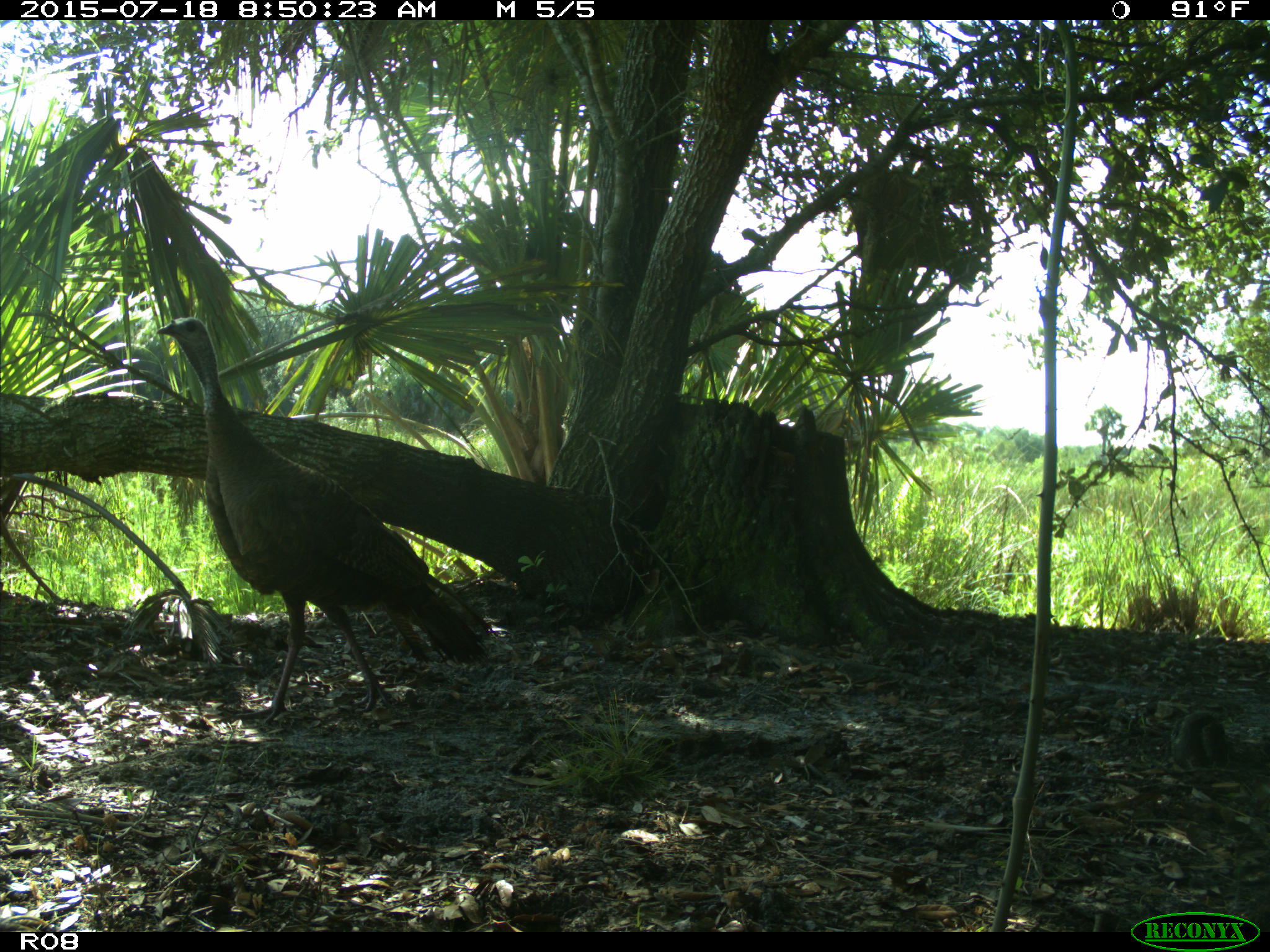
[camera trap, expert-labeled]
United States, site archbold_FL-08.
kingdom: Animalia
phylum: Chordata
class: Aves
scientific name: Aves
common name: birds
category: unidentified bird